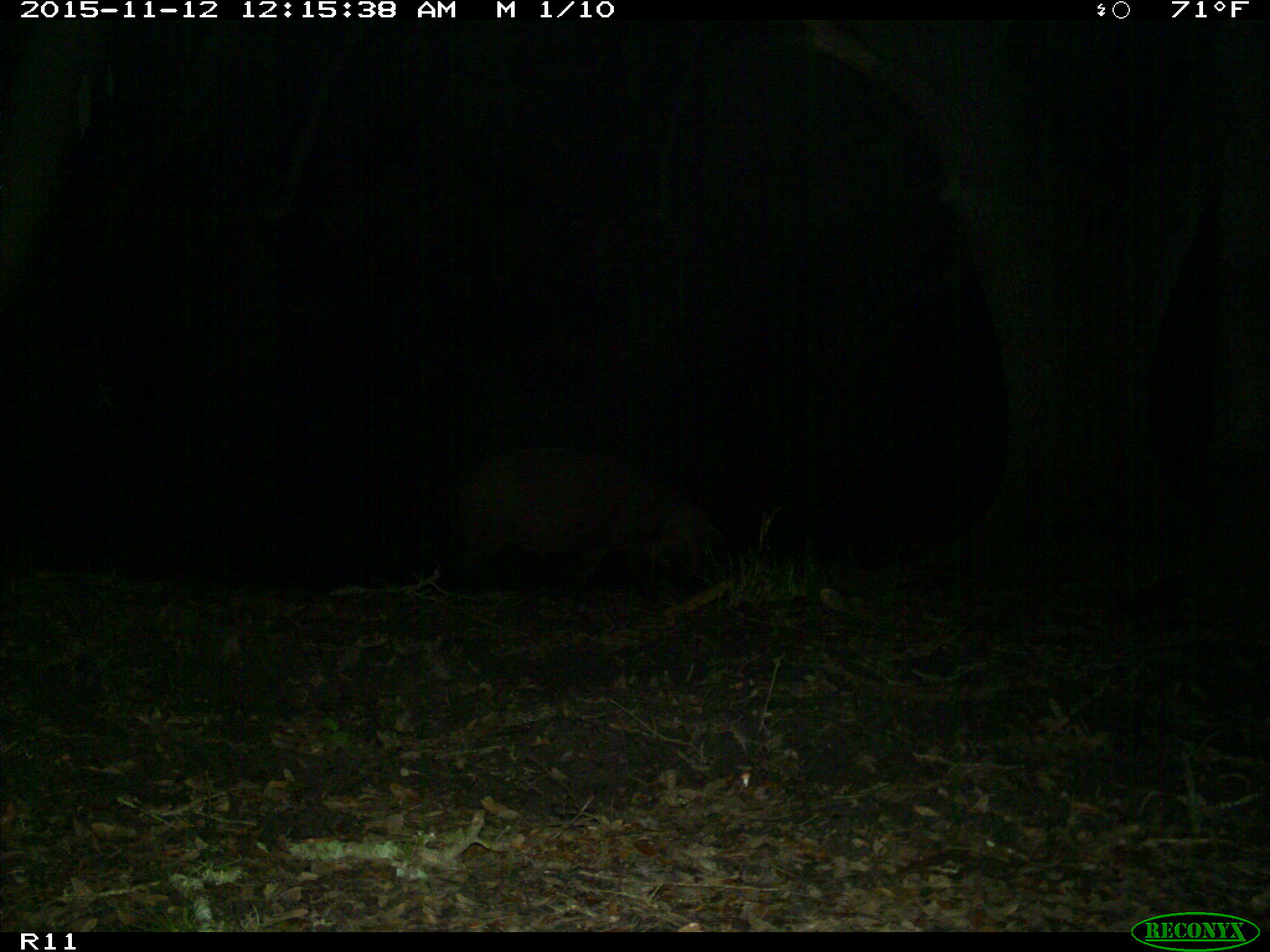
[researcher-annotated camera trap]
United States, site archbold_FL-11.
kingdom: Animalia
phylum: Chordata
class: Mammalia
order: Artiodactyla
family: Suidae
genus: Sus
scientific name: Sus scrofa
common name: wild boar